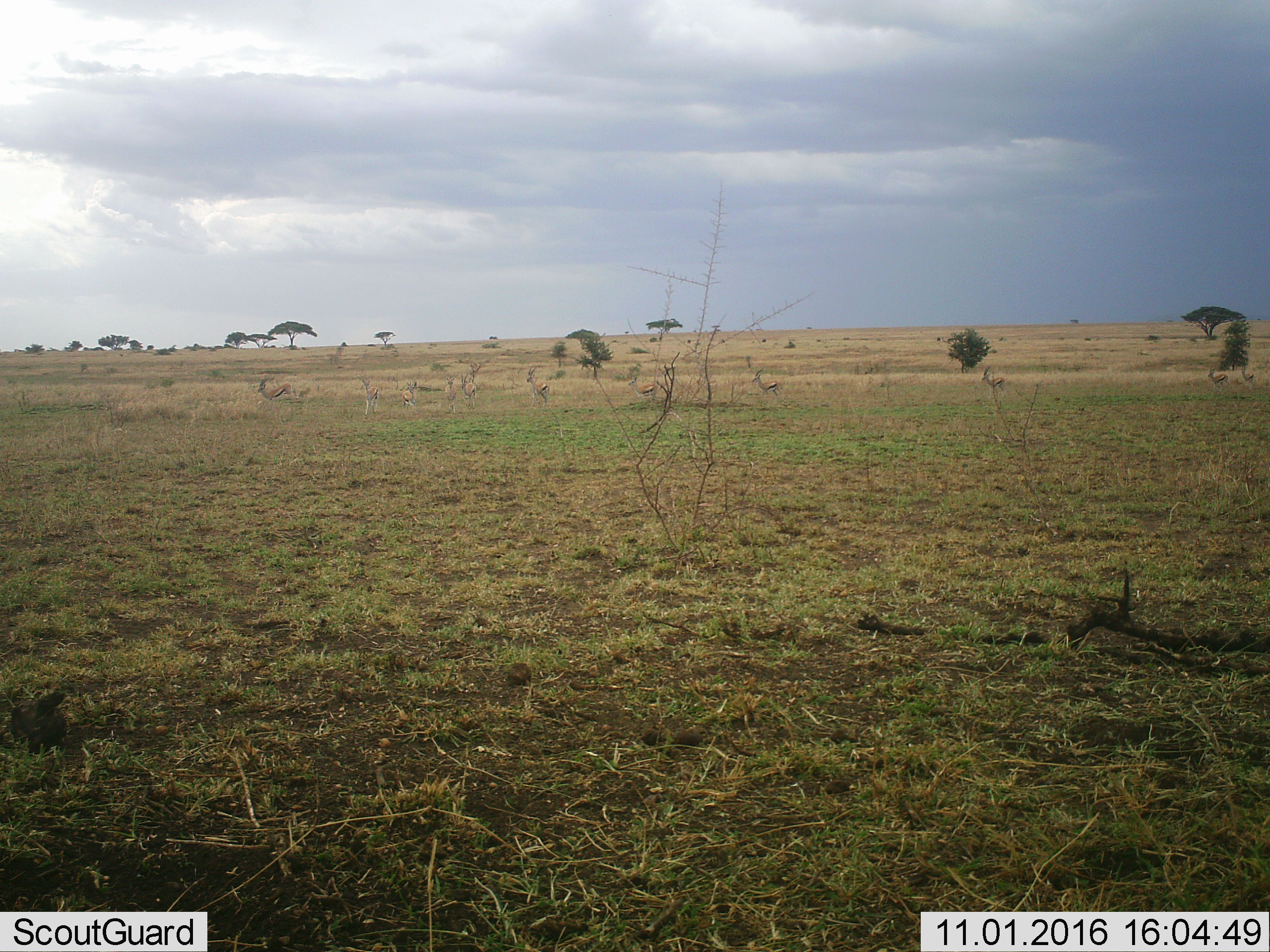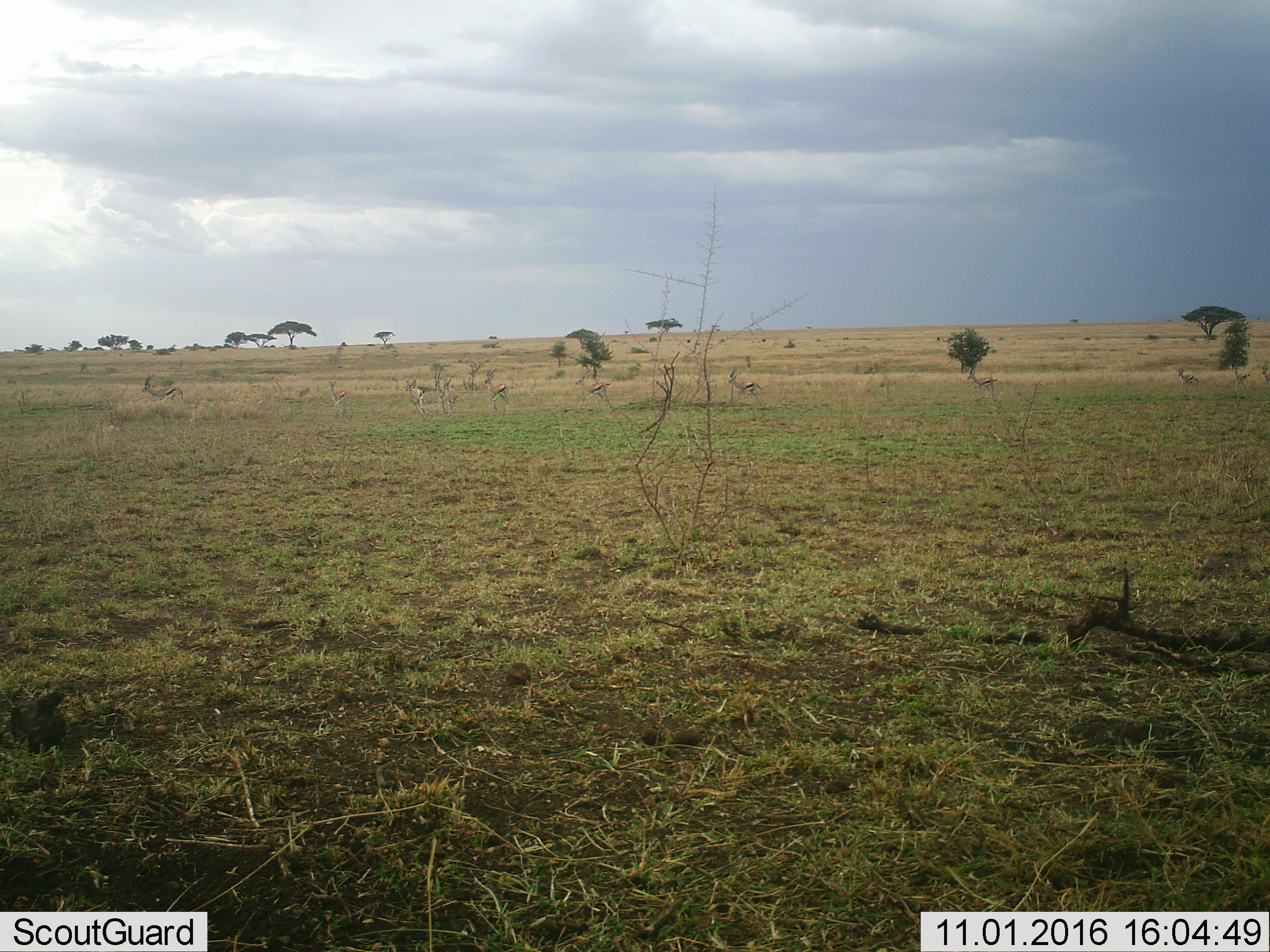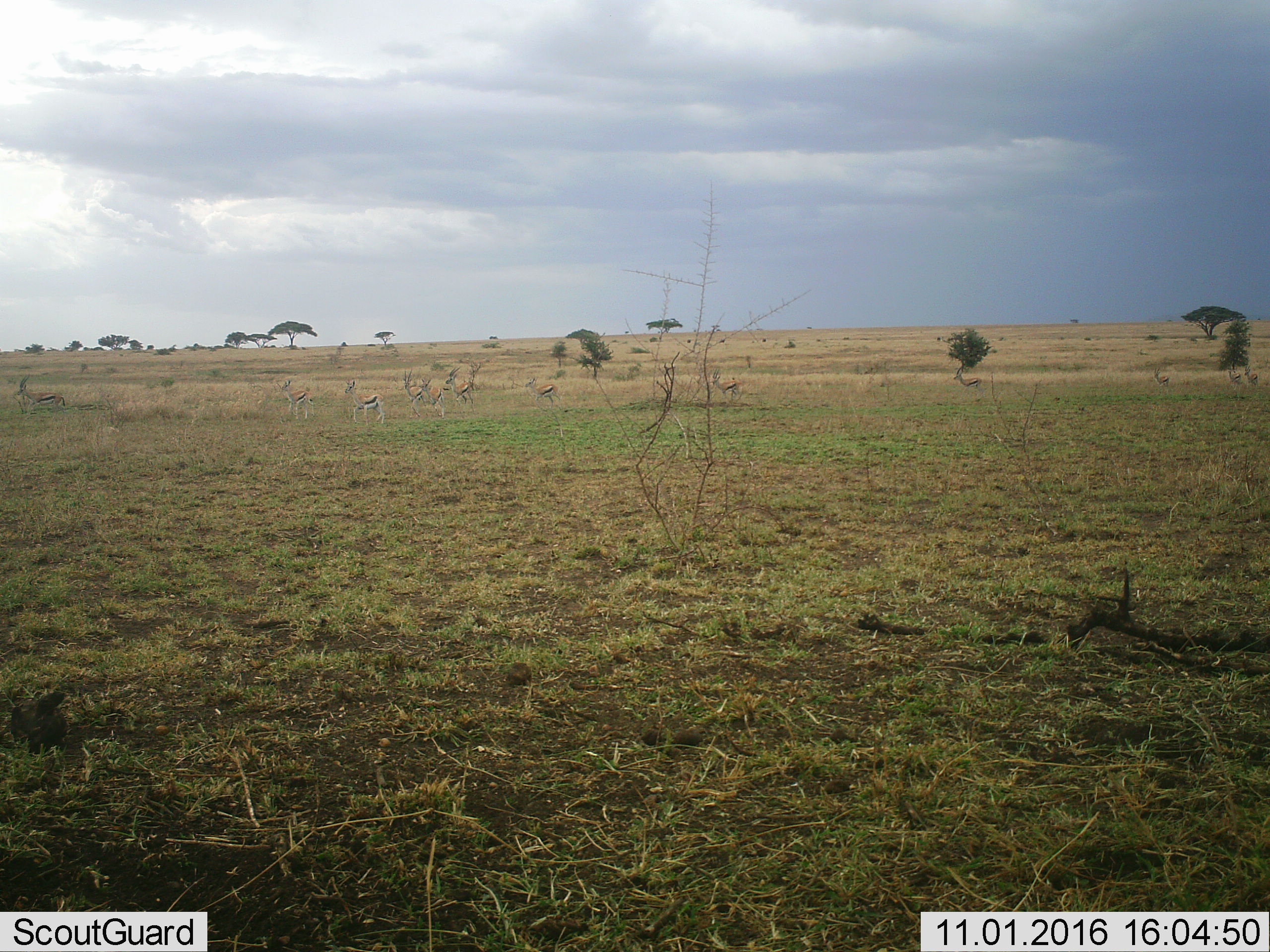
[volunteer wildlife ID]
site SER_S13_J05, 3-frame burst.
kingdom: Animalia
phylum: Chordata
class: Mammalia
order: Artiodactyla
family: Bovidae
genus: Eudorcas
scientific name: Eudorcas thomsonii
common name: thomson's gazelle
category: gazellethomsons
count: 11-50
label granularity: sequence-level